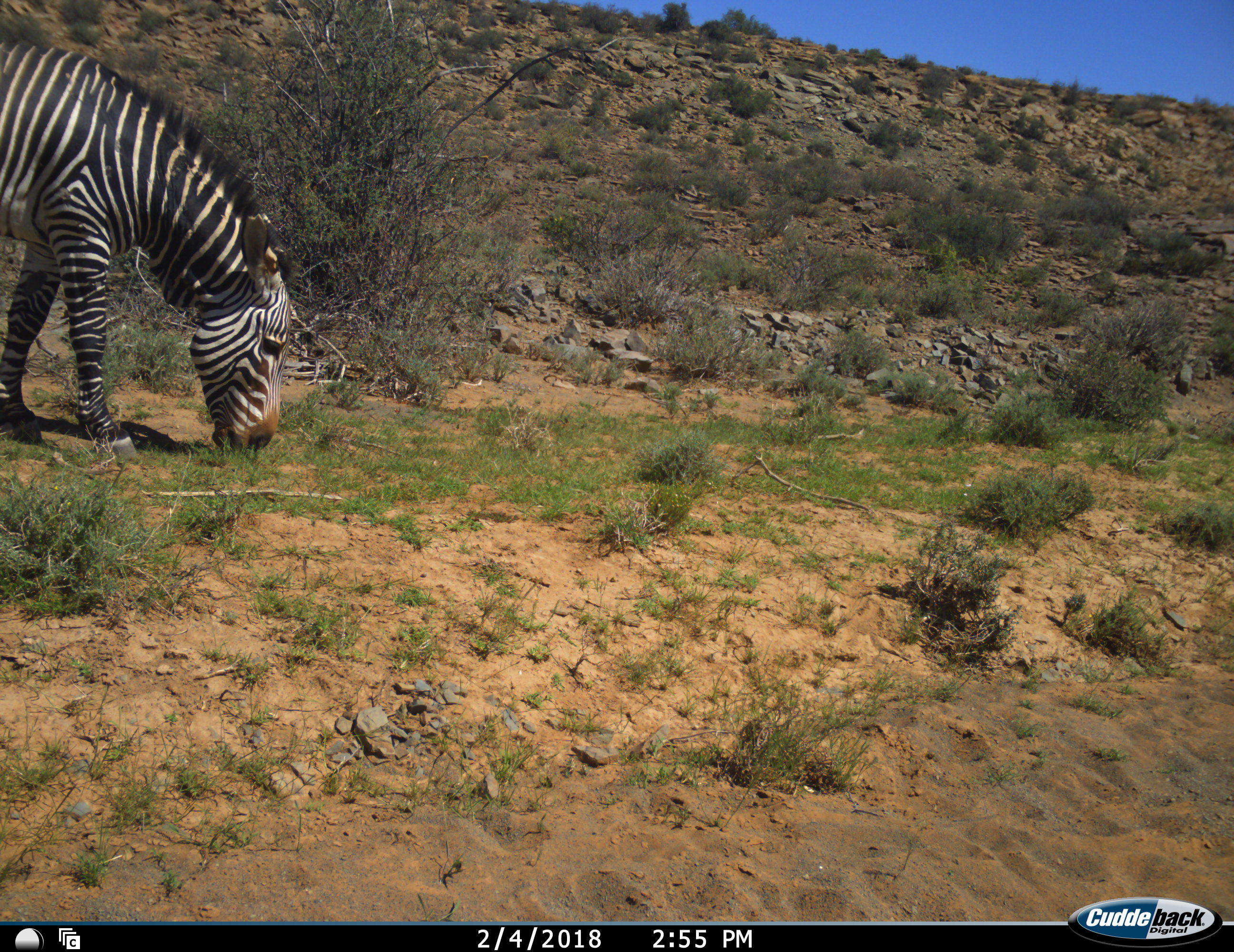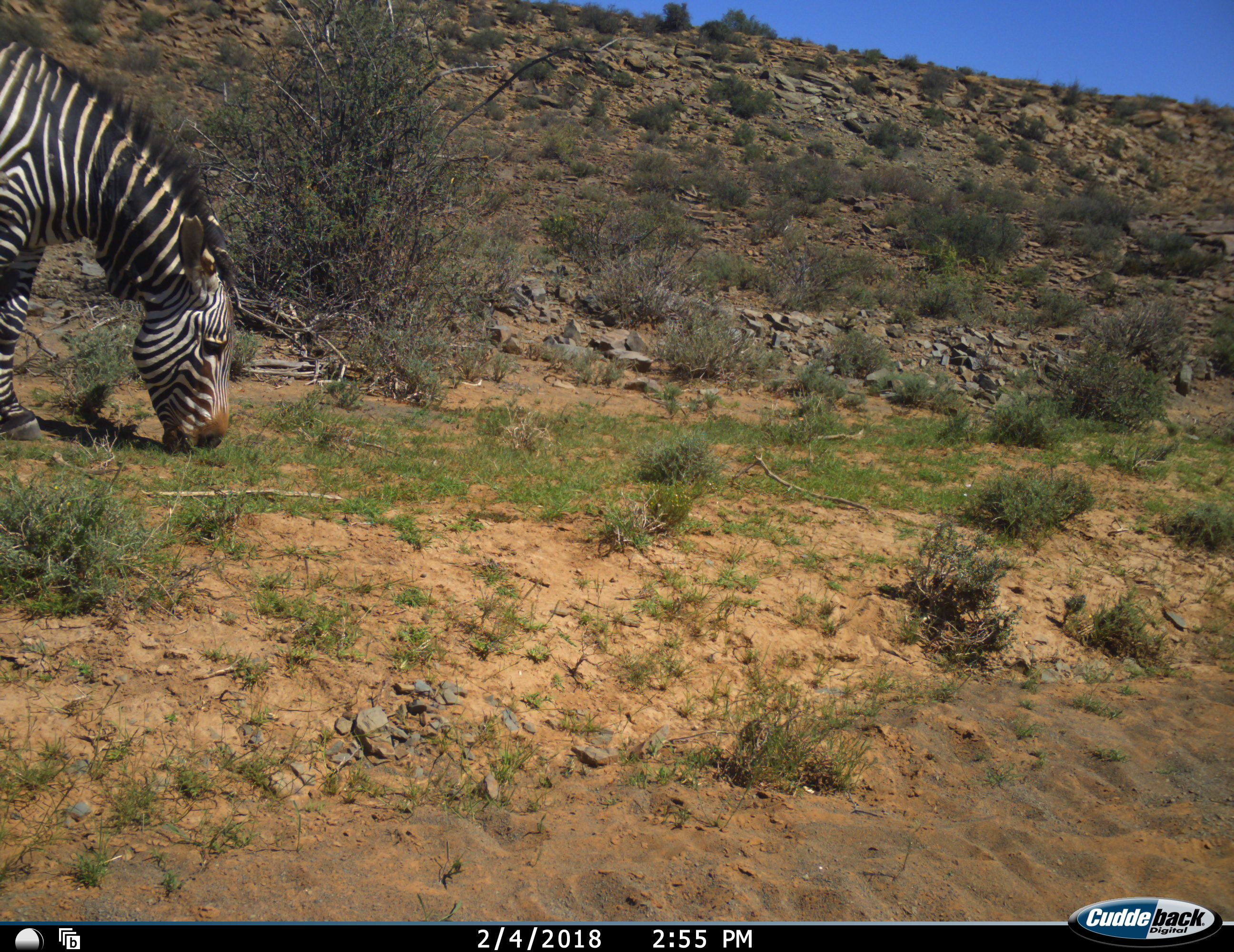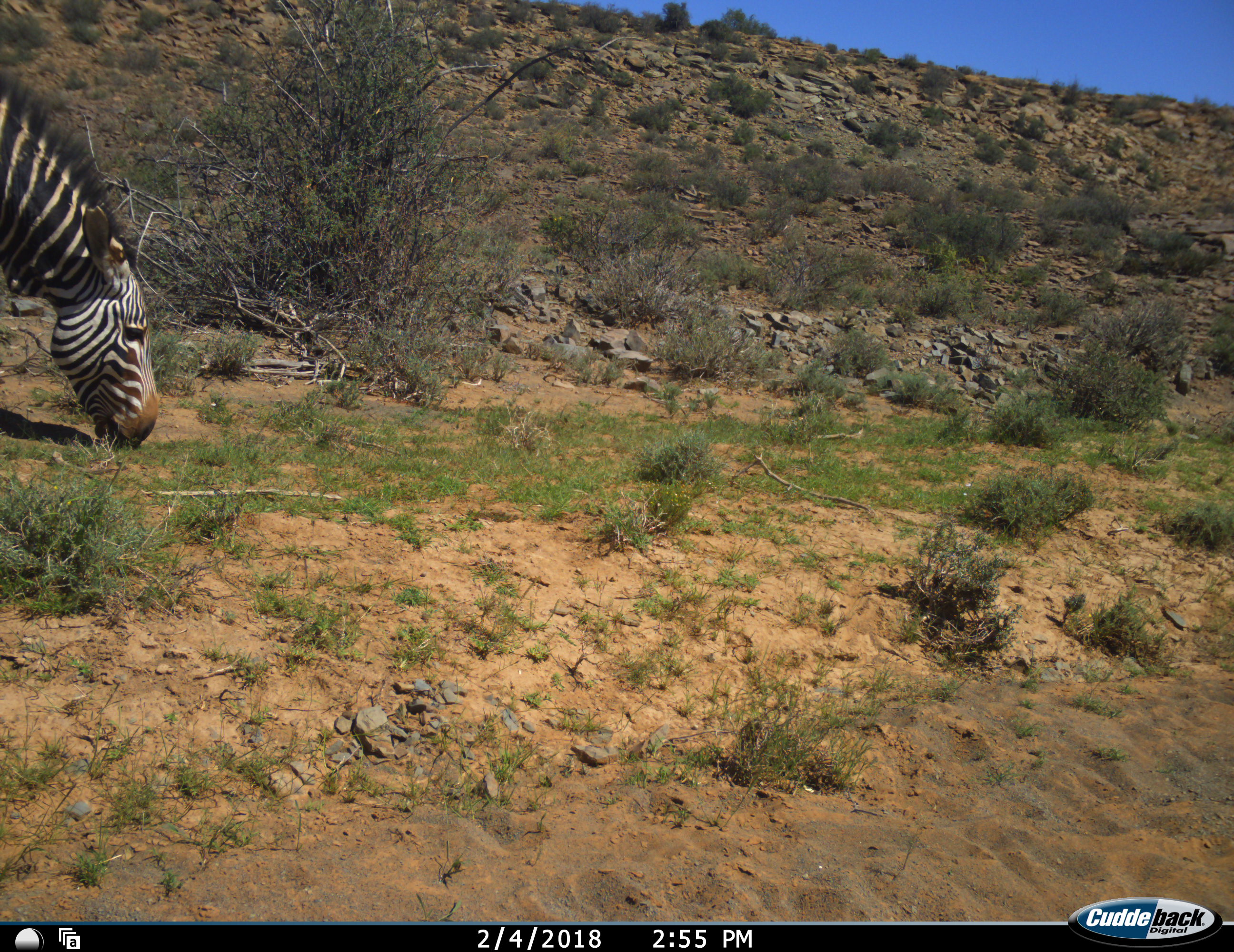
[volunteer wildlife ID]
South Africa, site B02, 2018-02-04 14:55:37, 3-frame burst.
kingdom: Animalia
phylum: Chordata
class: Mammalia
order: Perissodactyla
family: Equidae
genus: Equus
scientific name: Equus zebra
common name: mountain zebra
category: zebramountain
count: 1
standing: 0%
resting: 0%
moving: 12%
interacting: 12%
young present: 0%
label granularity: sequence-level